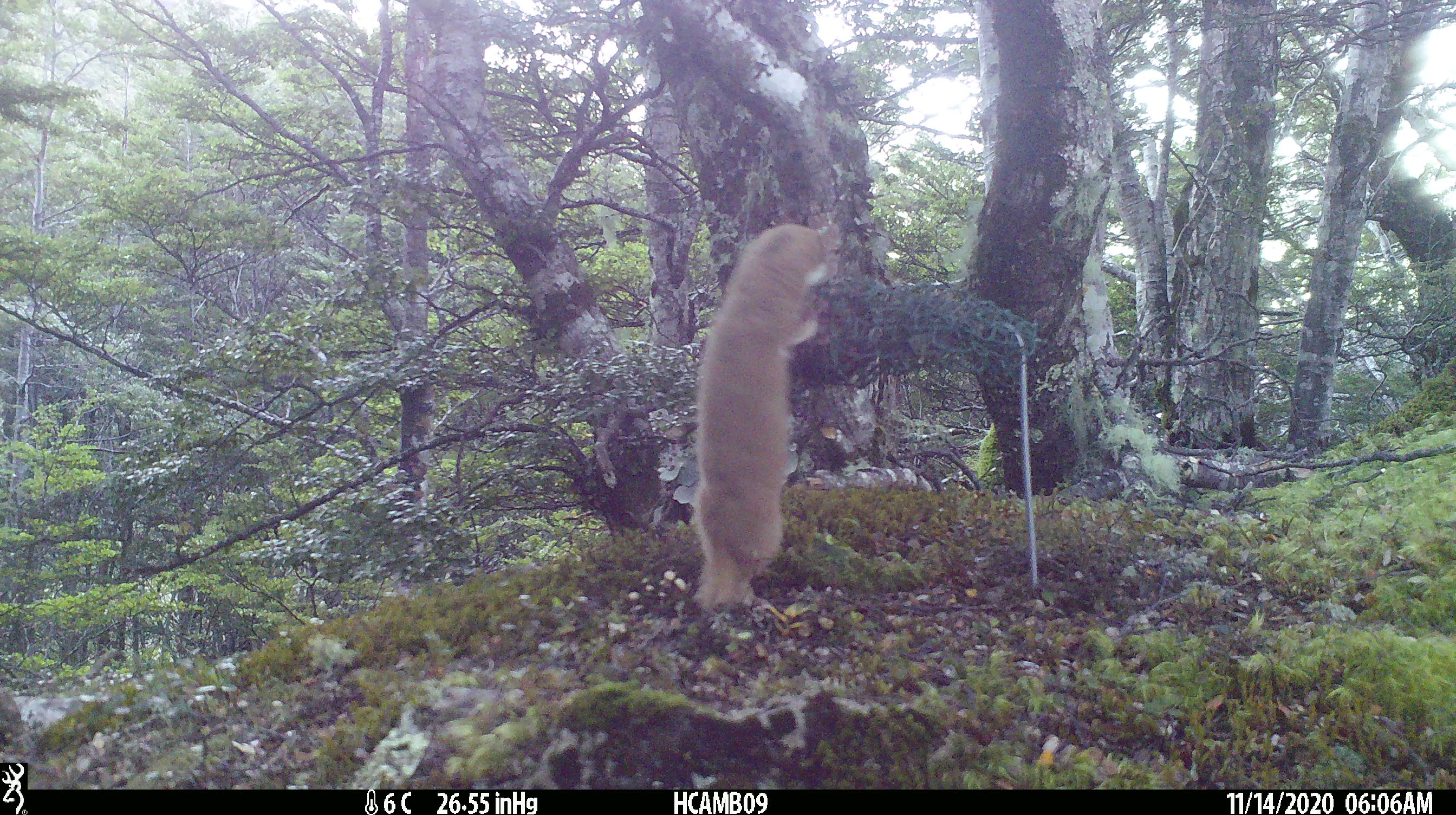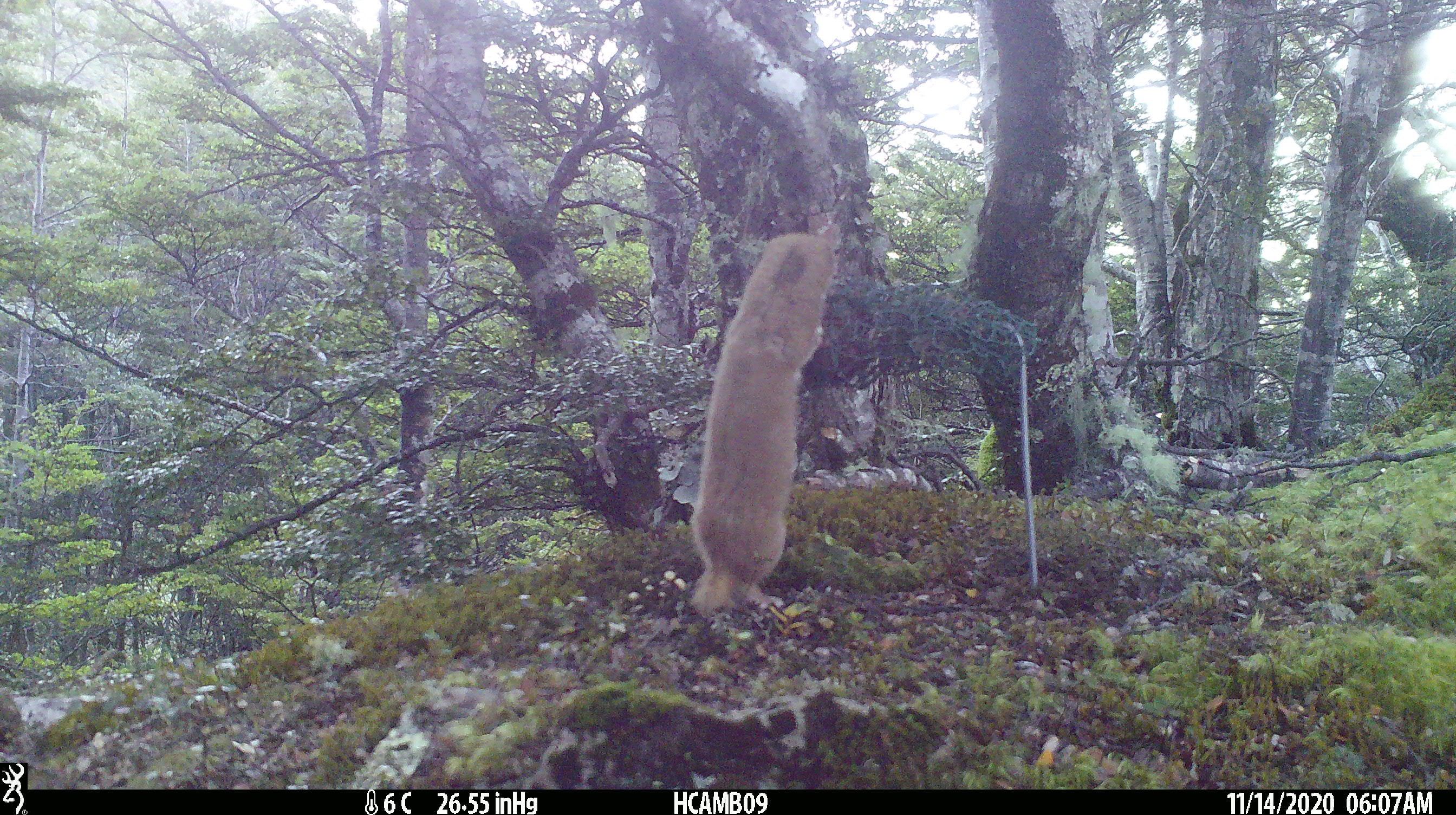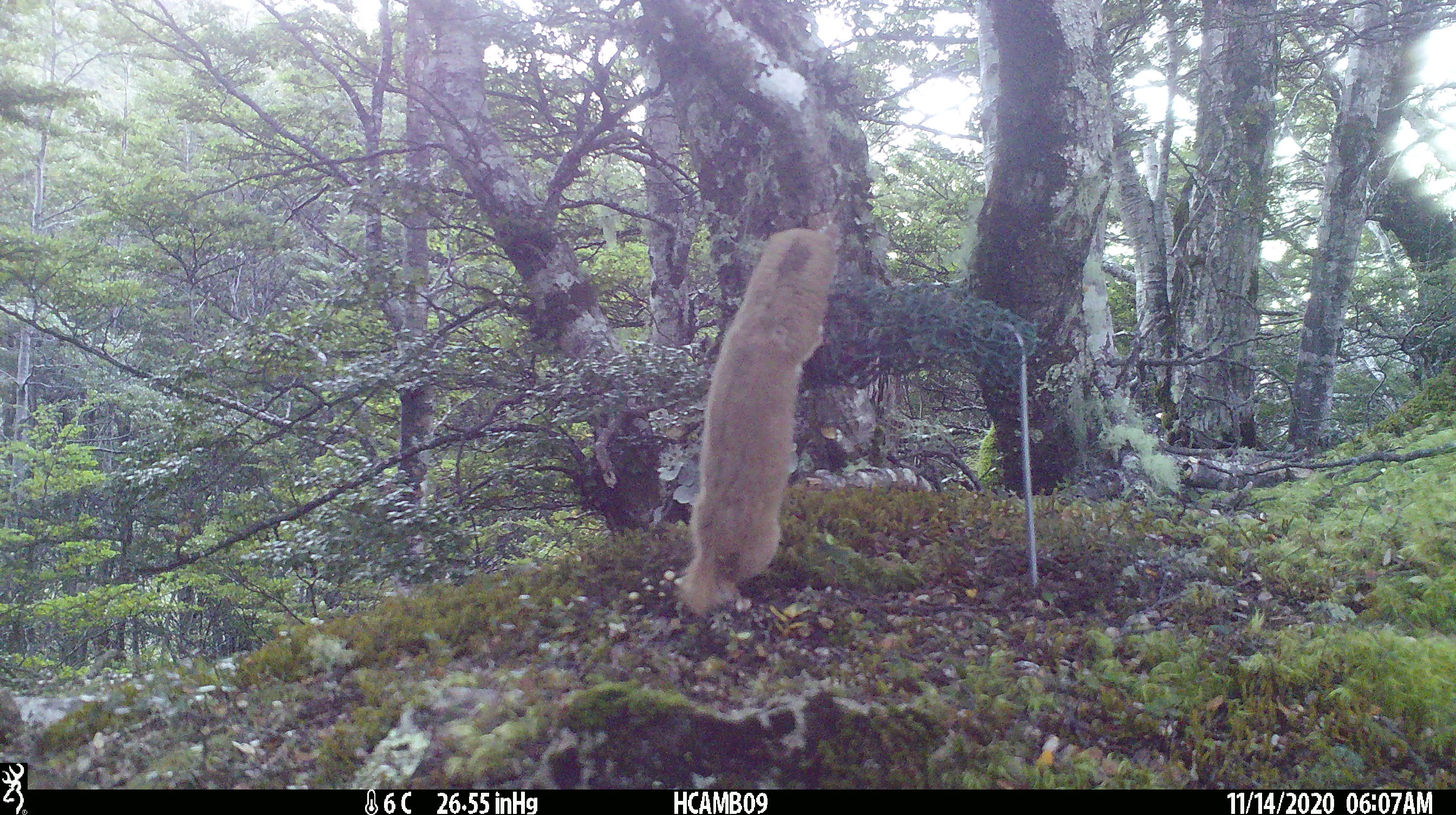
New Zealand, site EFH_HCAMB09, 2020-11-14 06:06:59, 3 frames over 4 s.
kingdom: Animalia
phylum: Chordata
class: Mammalia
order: Carnivora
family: Mustelidae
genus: Mustela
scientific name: Mustela nivalis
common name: least weasel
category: weasel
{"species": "weasel (least weasel) (Mustela nivalis)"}